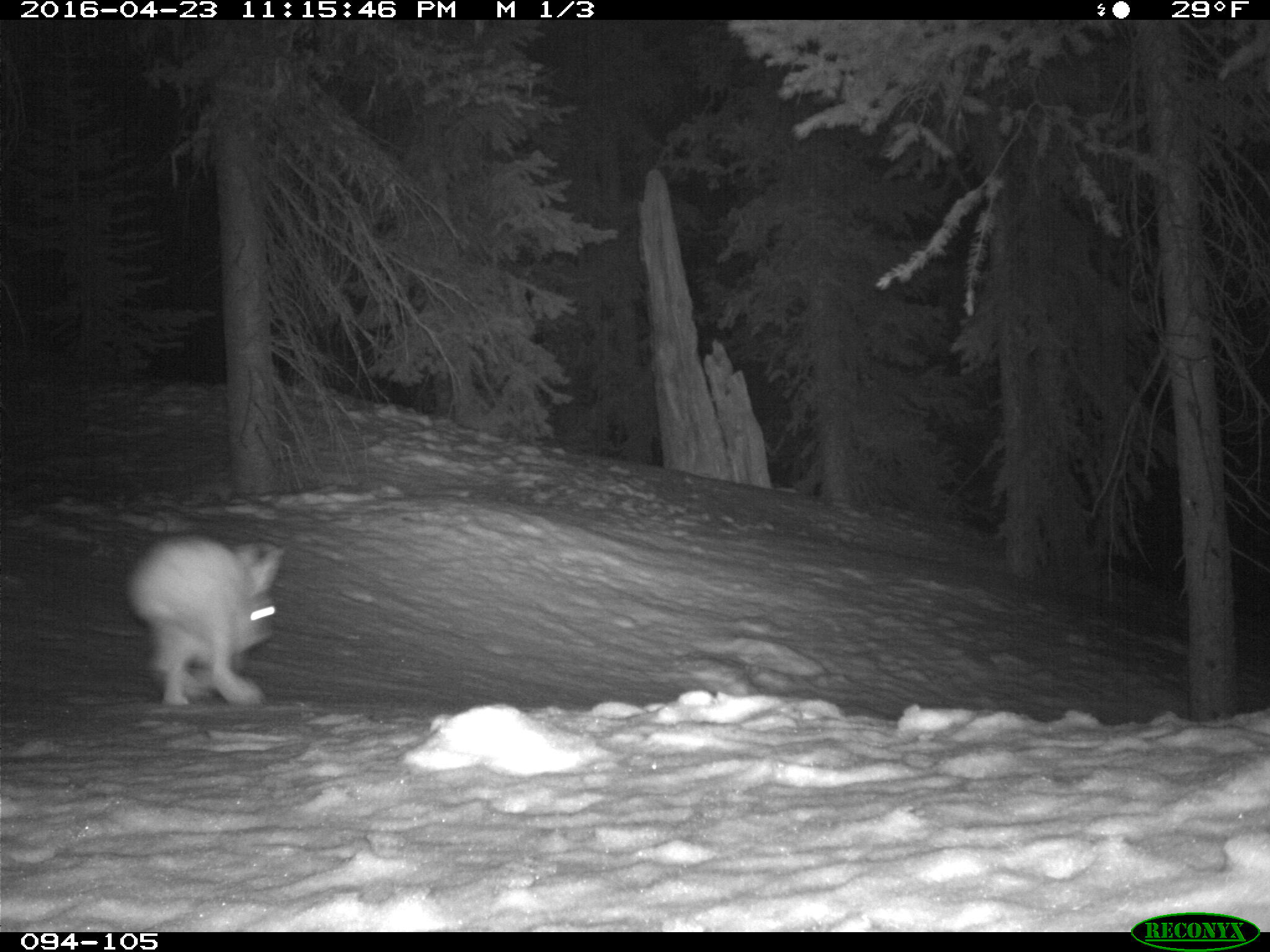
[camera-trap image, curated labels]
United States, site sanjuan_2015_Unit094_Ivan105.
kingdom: Animalia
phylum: Chordata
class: Mammalia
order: Lagomorpha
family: Leporidae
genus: Lepus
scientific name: Lepus americanus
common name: snowshoe hare